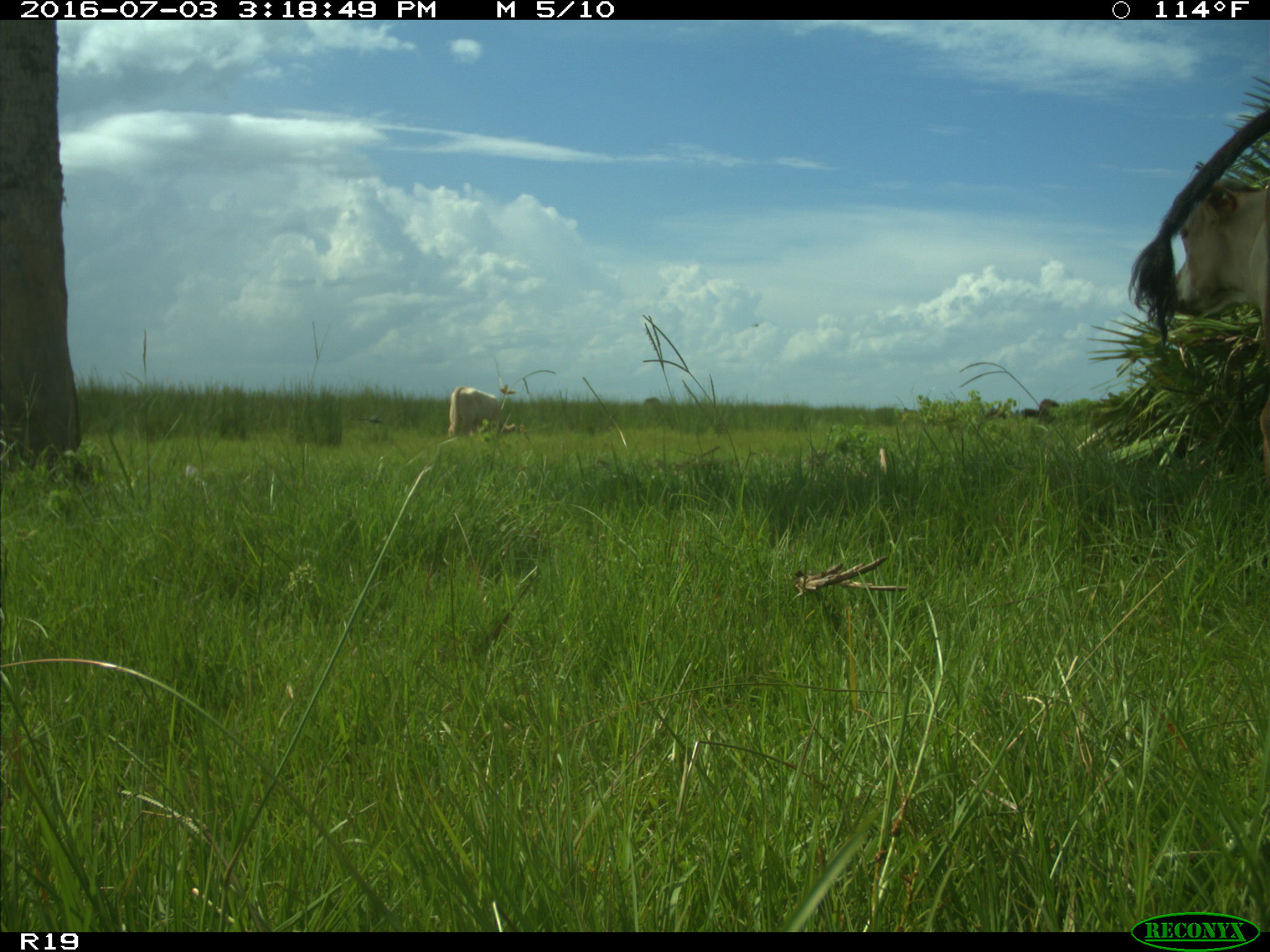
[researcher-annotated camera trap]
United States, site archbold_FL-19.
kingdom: Animalia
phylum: Chordata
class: Mammalia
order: Artiodactyla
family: Bovidae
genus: Bos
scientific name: Bos taurus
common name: domestic cow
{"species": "Bos taurus (domestic cow)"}